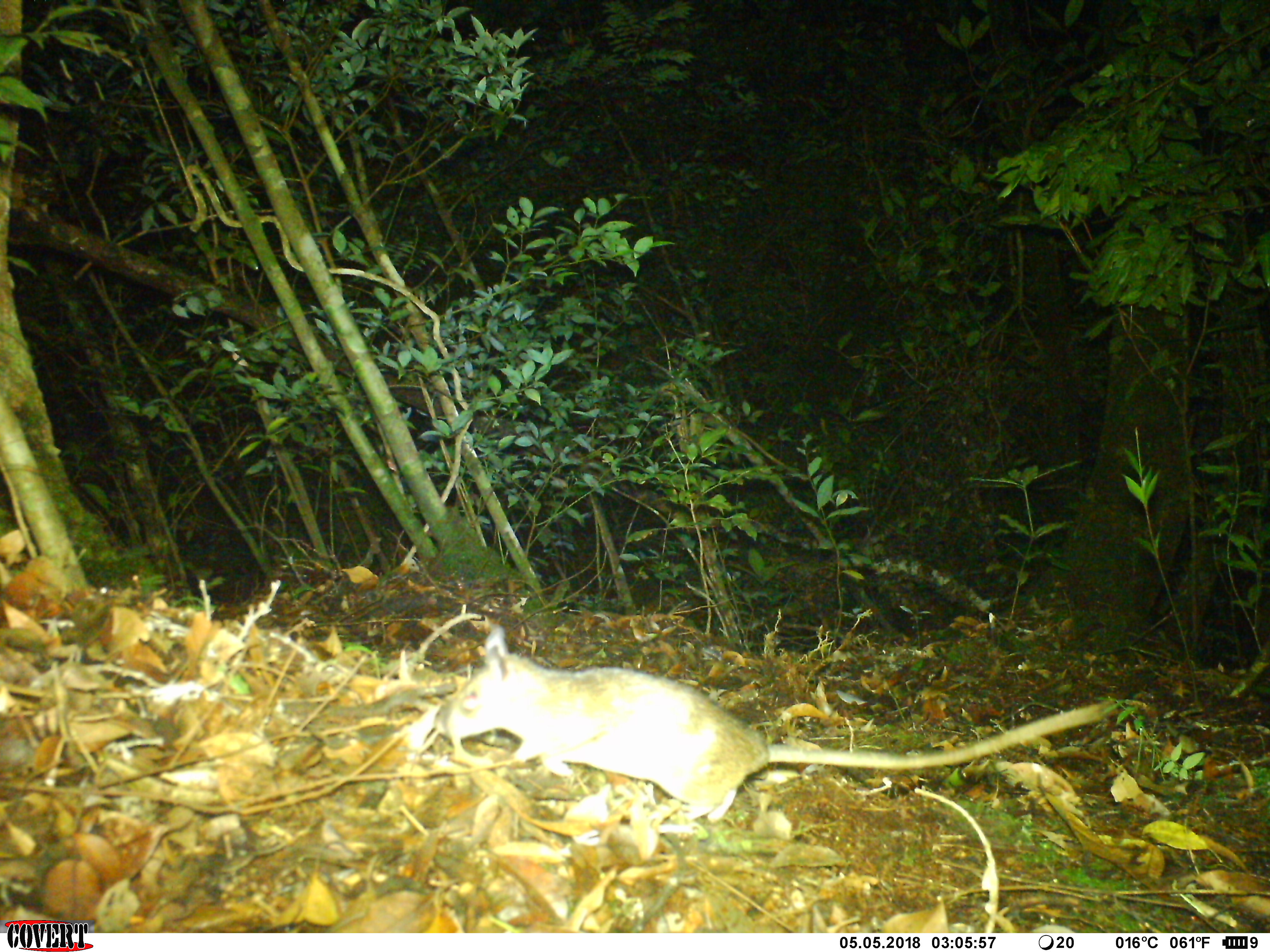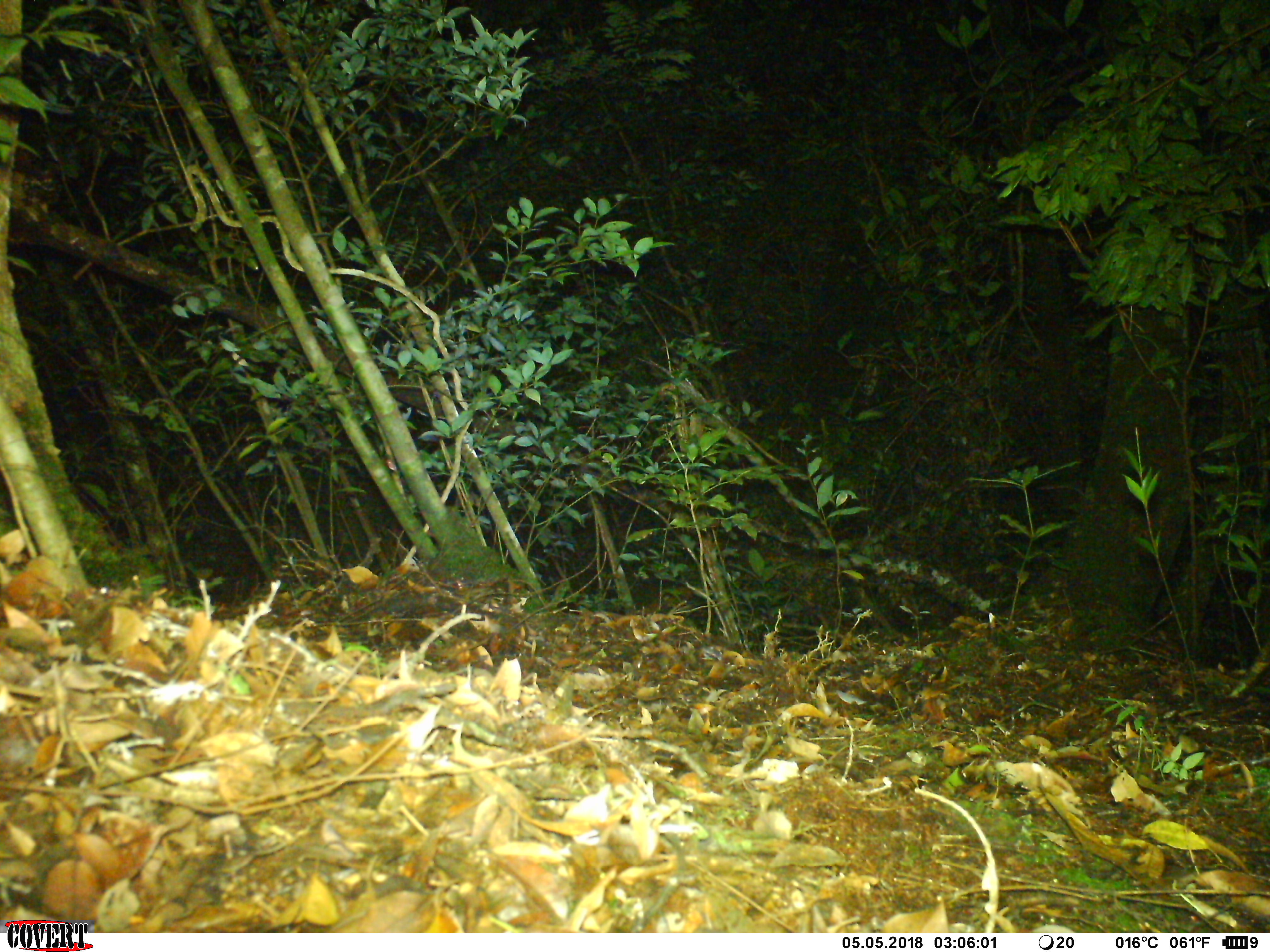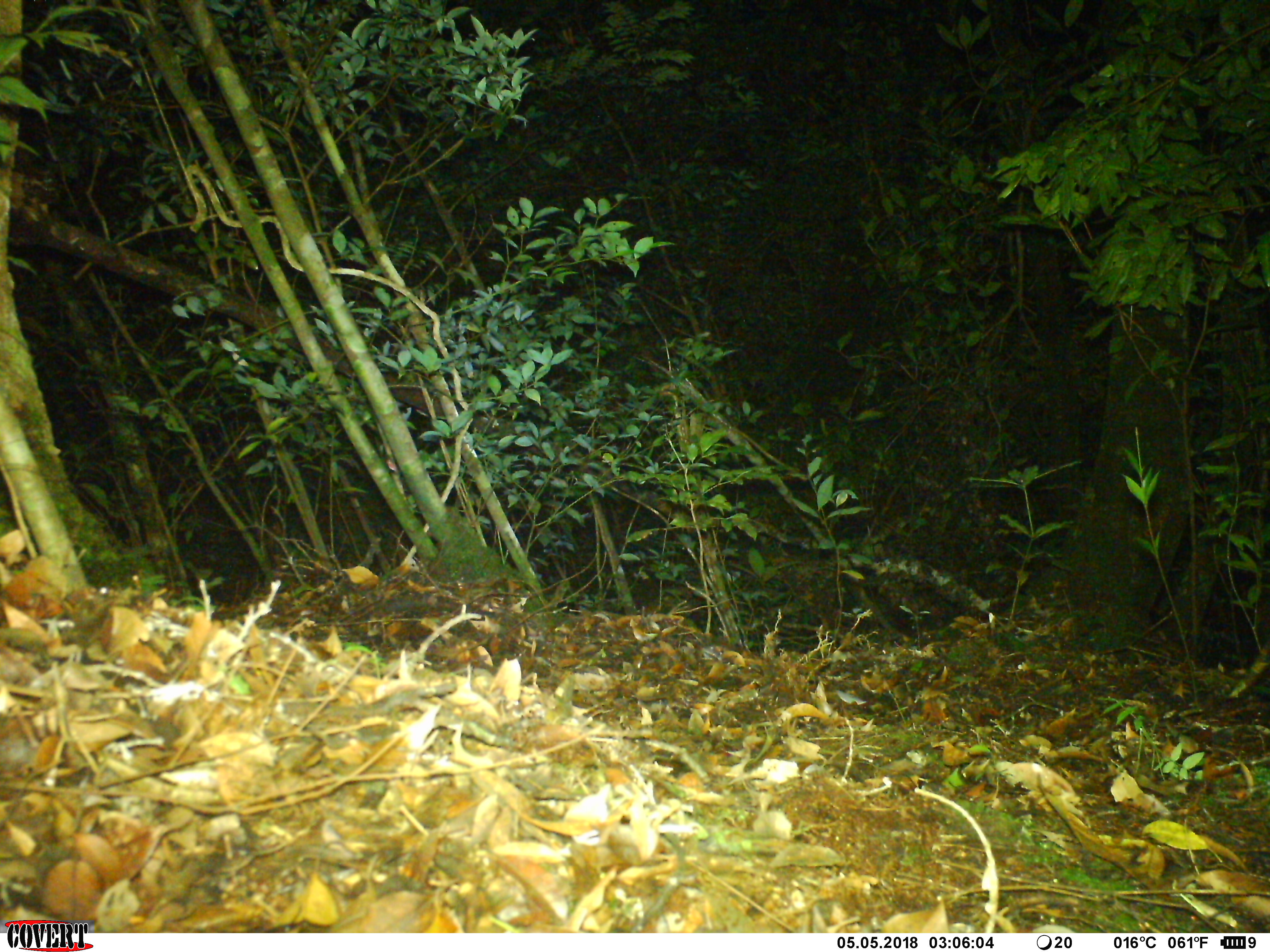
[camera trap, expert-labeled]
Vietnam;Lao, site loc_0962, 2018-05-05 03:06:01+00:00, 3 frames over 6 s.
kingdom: Animalia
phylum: Chordata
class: Mammalia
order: Rodentia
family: Muridae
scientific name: Muridae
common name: old-world mice and rats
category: unidentified murid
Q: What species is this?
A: Unidentified murid (old-world mice and rats) (Muridae).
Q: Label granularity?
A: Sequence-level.